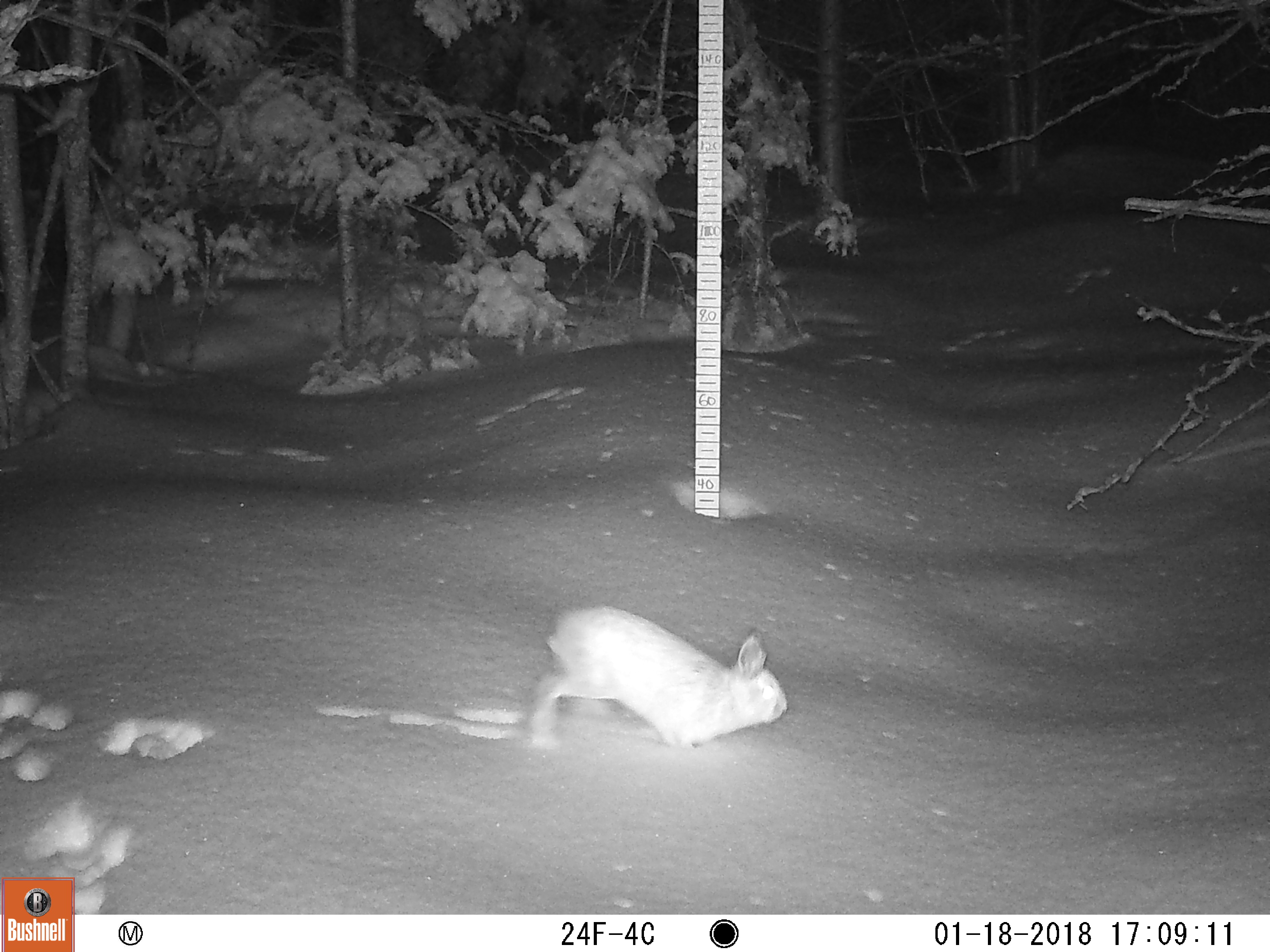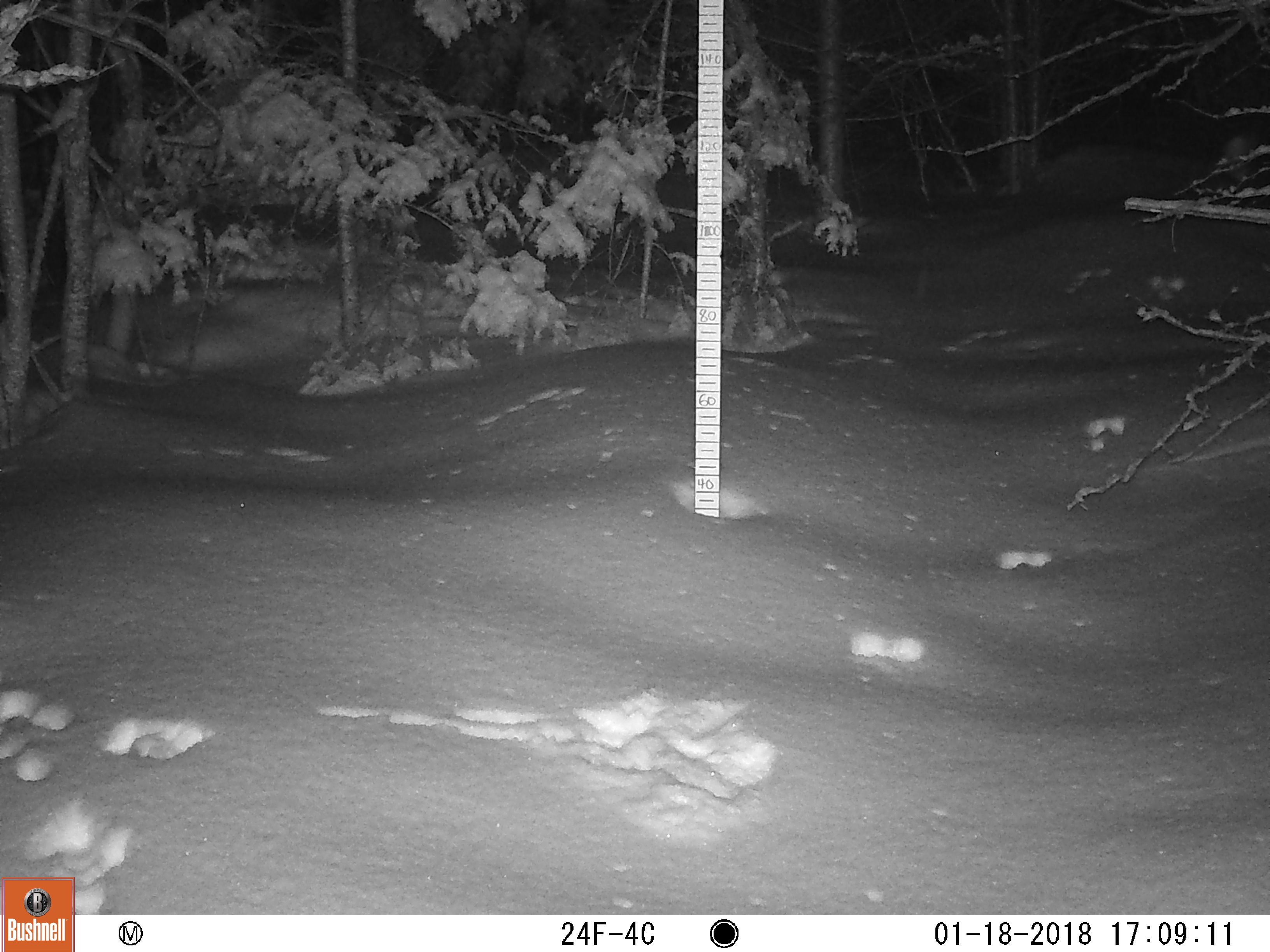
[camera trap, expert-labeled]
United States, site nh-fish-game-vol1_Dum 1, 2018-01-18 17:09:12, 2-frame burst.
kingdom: Animalia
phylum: Chordata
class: Mammalia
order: Lagomorpha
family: Leporidae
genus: Lepus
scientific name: Lepus americanus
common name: snowshoe hare